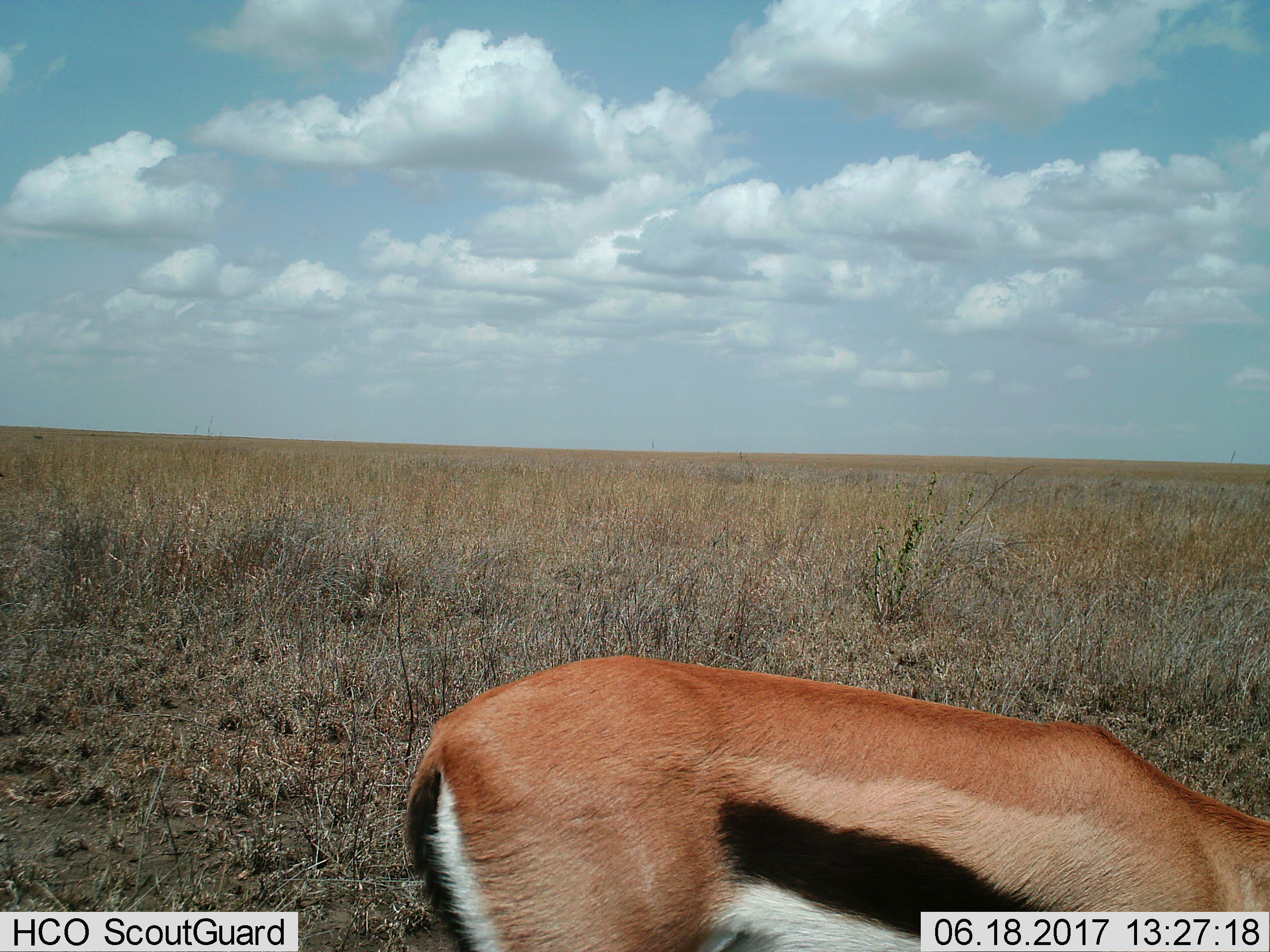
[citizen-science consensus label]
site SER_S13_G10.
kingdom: Animalia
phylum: Chordata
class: Mammalia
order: Artiodactyla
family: Bovidae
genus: Eudorcas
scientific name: Eudorcas thomsonii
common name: thomson's gazelle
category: gazellethomsons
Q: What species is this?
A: Gazellethomsons (thomson's gazelle) (Eudorcas thomsonii).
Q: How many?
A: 1.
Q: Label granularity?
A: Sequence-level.